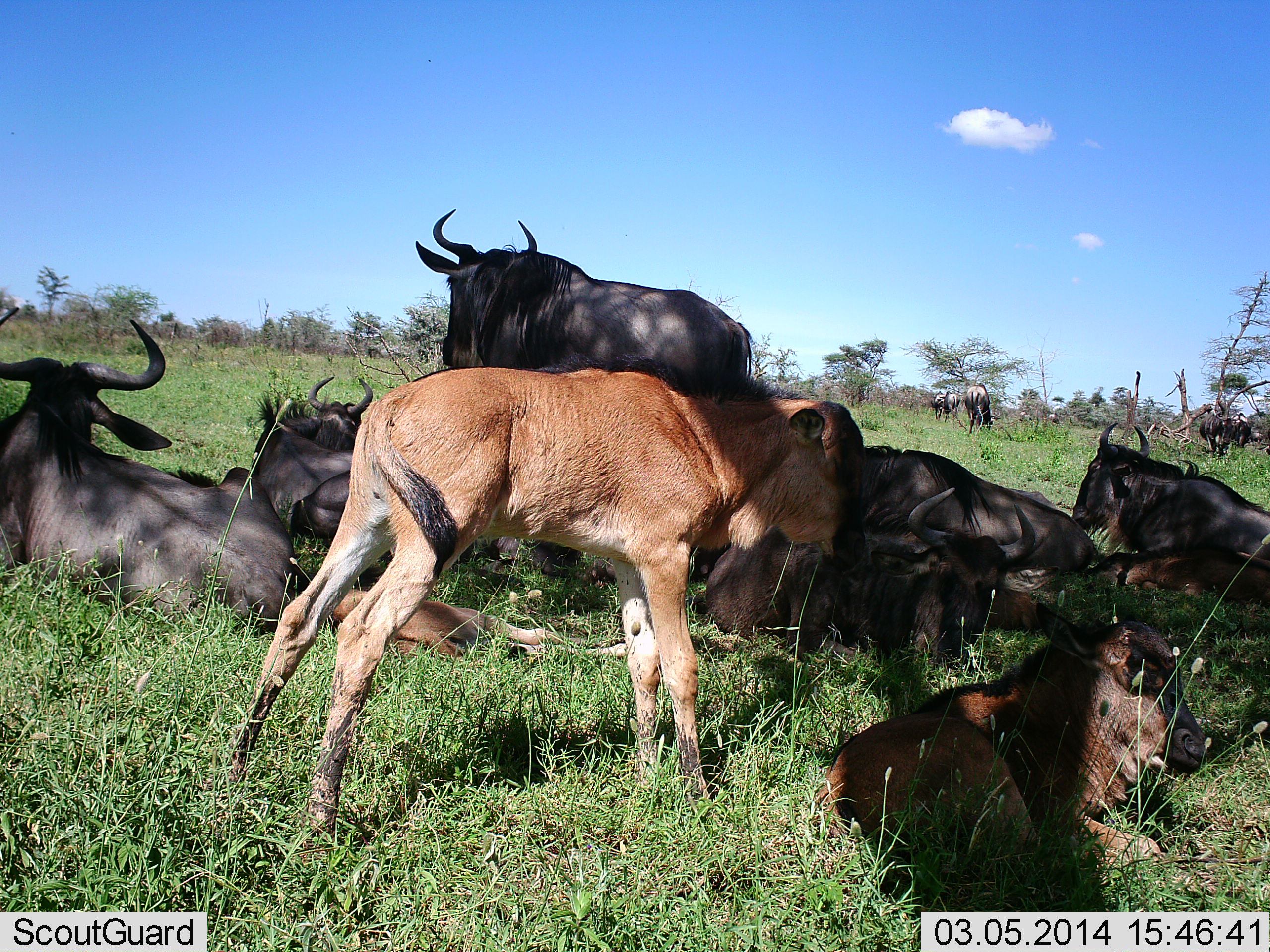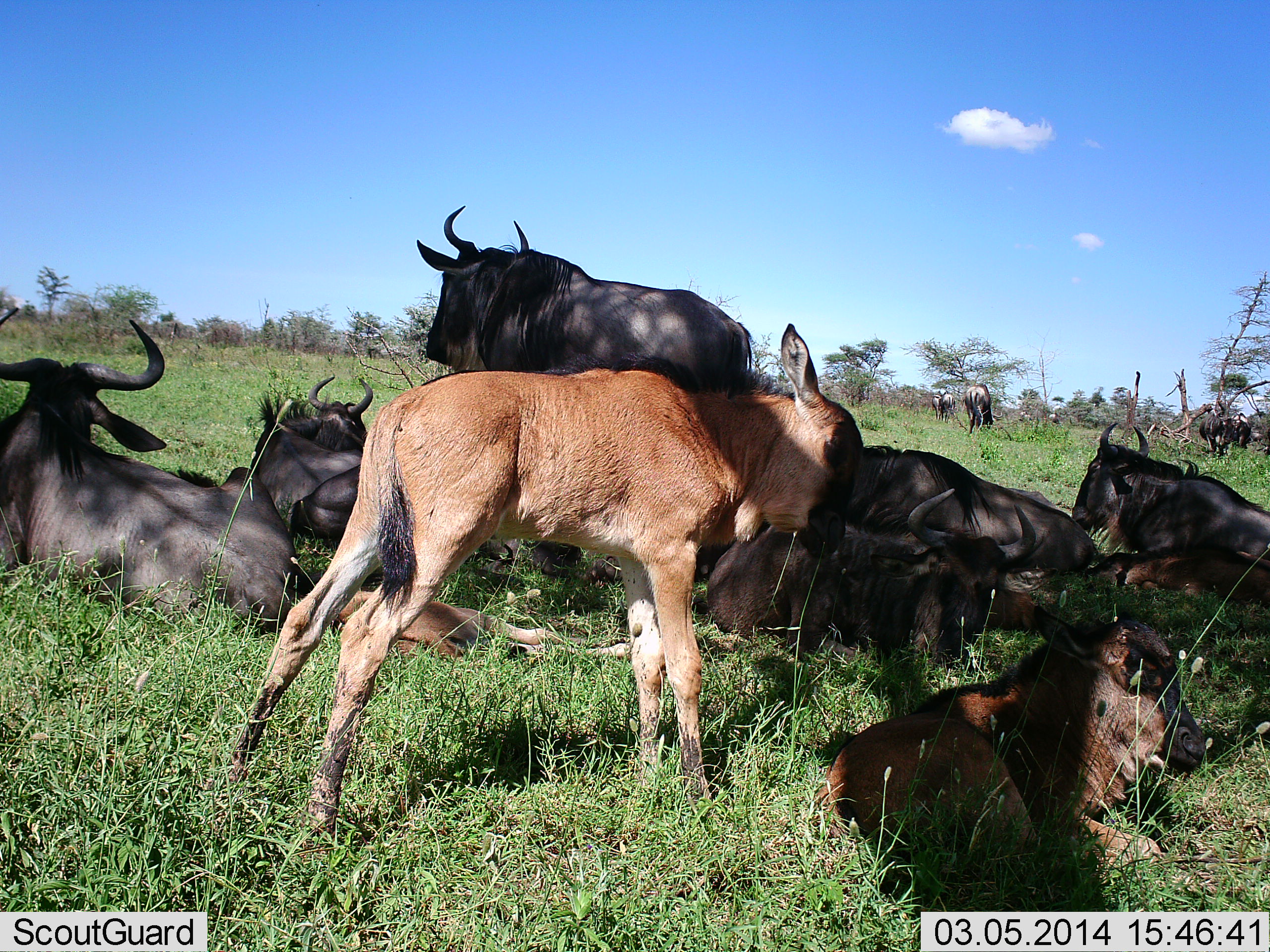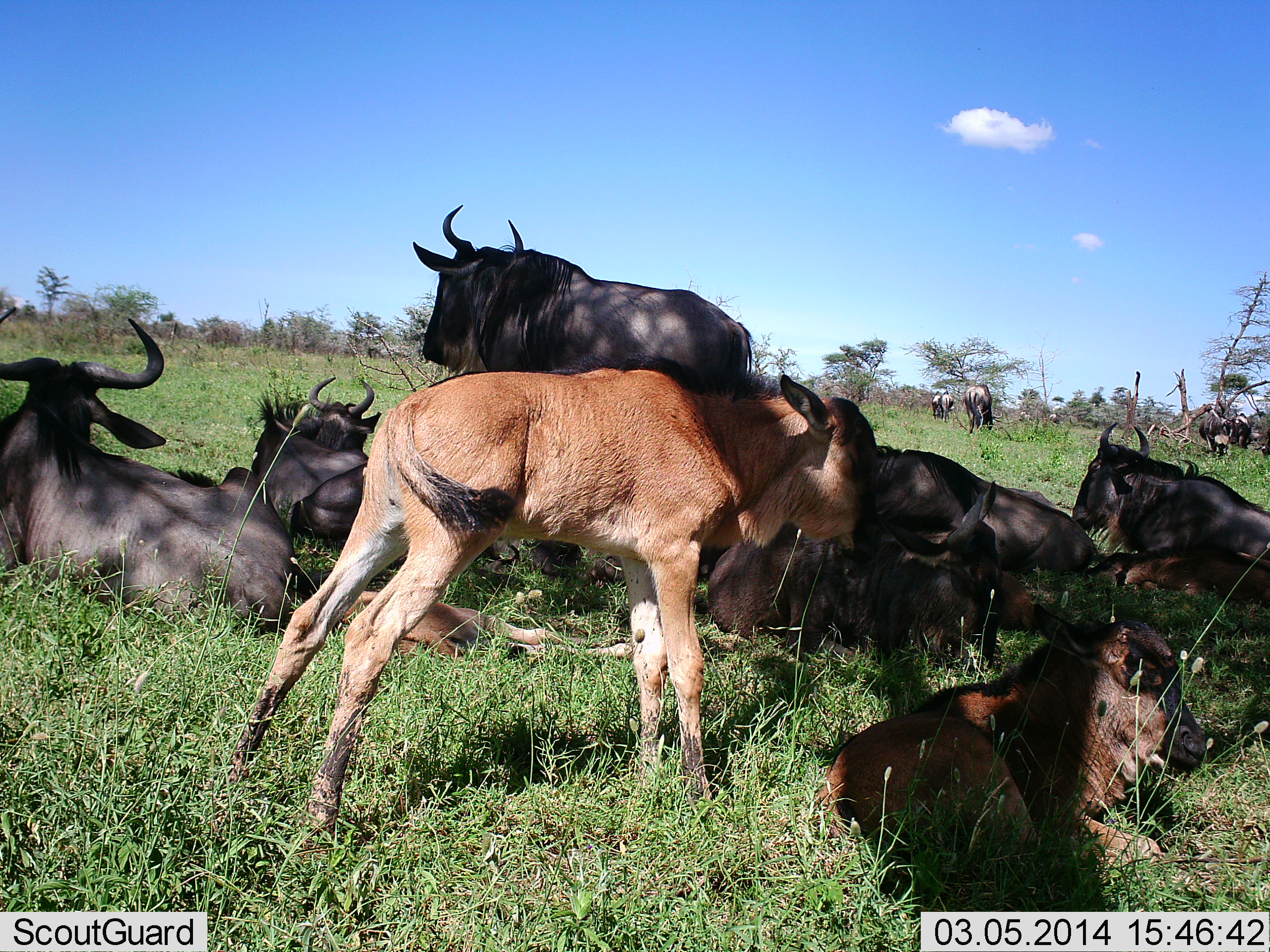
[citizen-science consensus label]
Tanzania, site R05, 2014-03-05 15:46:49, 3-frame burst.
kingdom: Animalia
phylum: Chordata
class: Mammalia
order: Artiodactyla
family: Bovidae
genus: Connochaetes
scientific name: Connochaetes taurinus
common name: blue wildebeest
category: wildebeest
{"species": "wildebeest (blue wildebeest) (Connochaetes taurinus)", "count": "11-50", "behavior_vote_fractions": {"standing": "75%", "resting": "92%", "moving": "0%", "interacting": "8%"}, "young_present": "67%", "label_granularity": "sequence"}